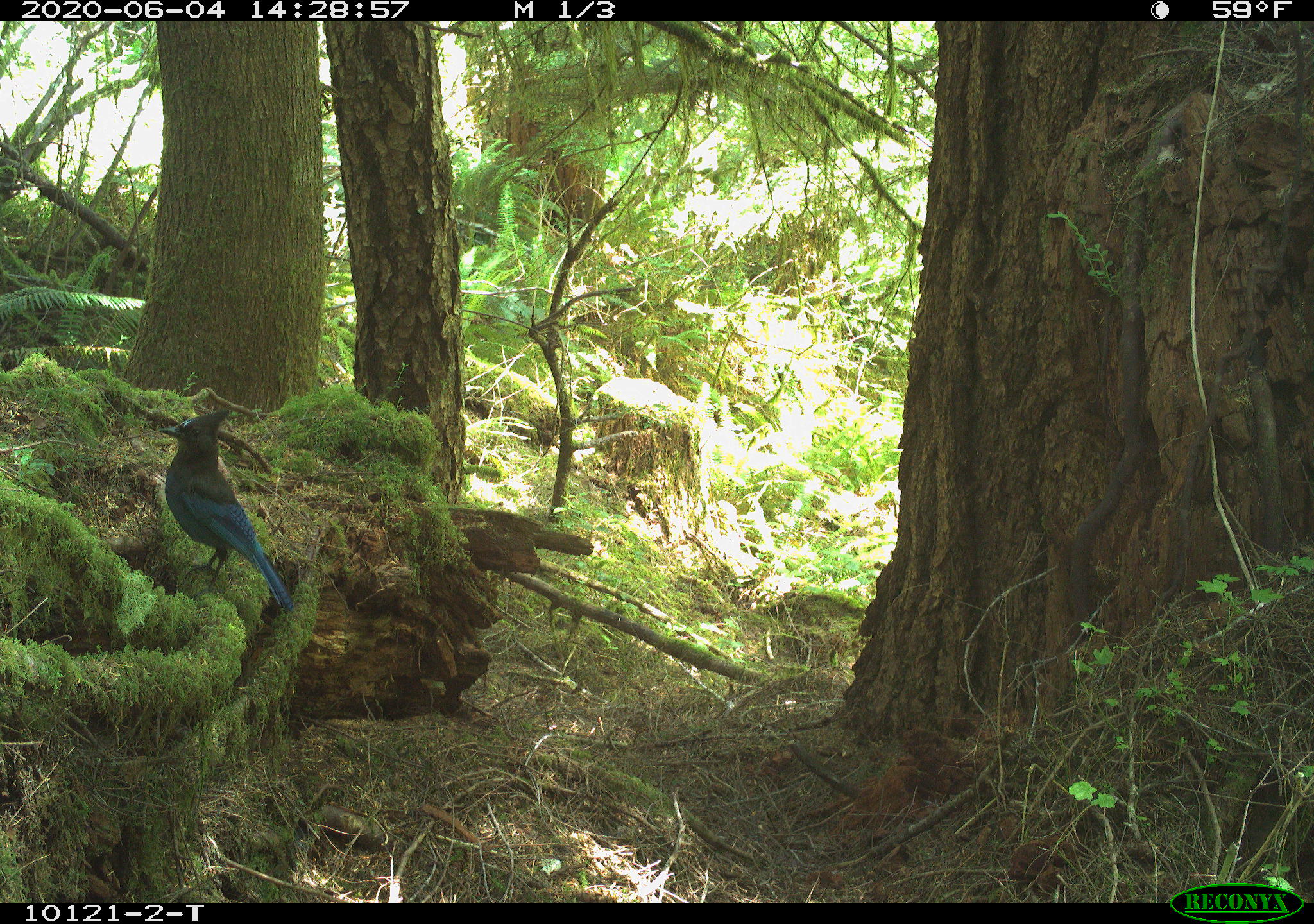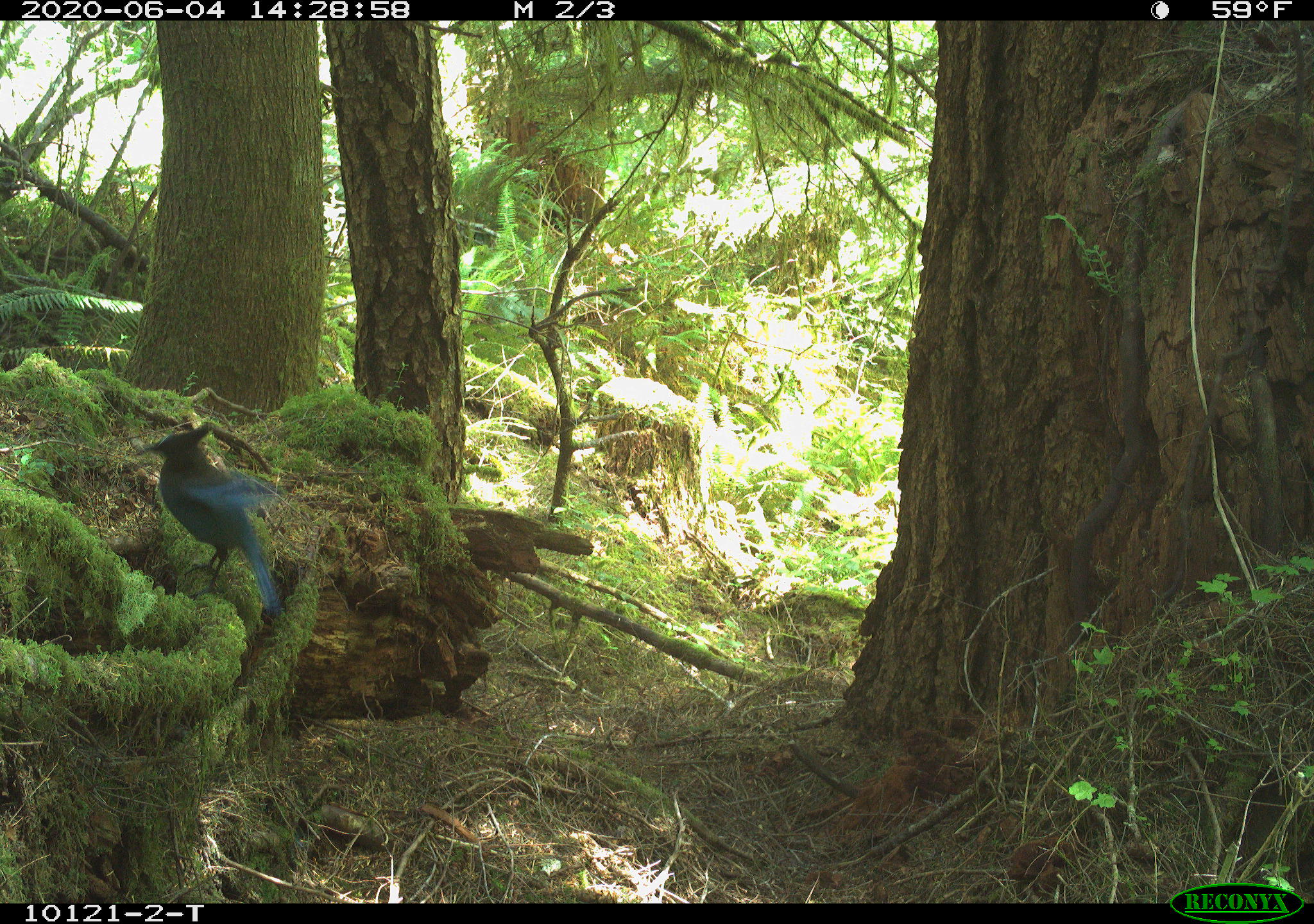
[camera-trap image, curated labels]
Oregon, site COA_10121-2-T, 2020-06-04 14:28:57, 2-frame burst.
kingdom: Animalia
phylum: Chordata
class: Aves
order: Passeriformes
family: Corvidae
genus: Cyanocitta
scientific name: Cyanocitta stelleri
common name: steller's jay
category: stellers jay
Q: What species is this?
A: Stellers jay (steller's jay) (Cyanocitta stelleri).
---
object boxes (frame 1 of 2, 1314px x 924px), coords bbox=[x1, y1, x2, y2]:
stellers jay: bbox=[154, 402, 290, 606]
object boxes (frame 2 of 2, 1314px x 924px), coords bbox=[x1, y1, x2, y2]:
stellers jay: bbox=[142, 420, 277, 604]